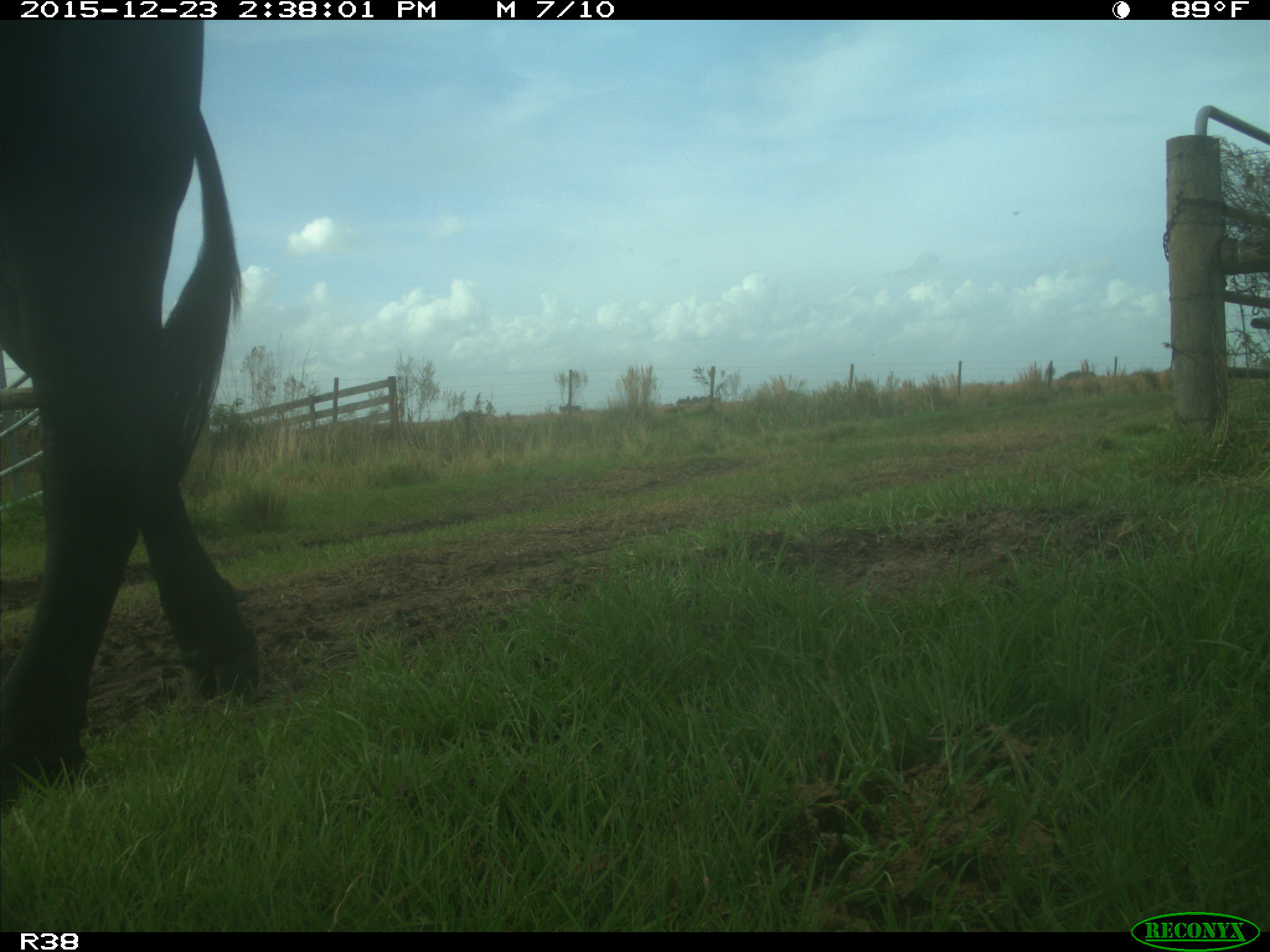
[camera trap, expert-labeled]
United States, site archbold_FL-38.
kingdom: Animalia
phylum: Chordata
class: Mammalia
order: Artiodactyla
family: Bovidae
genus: Bos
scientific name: Bos taurus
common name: domestic cow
Bos taurus (domestic cow).